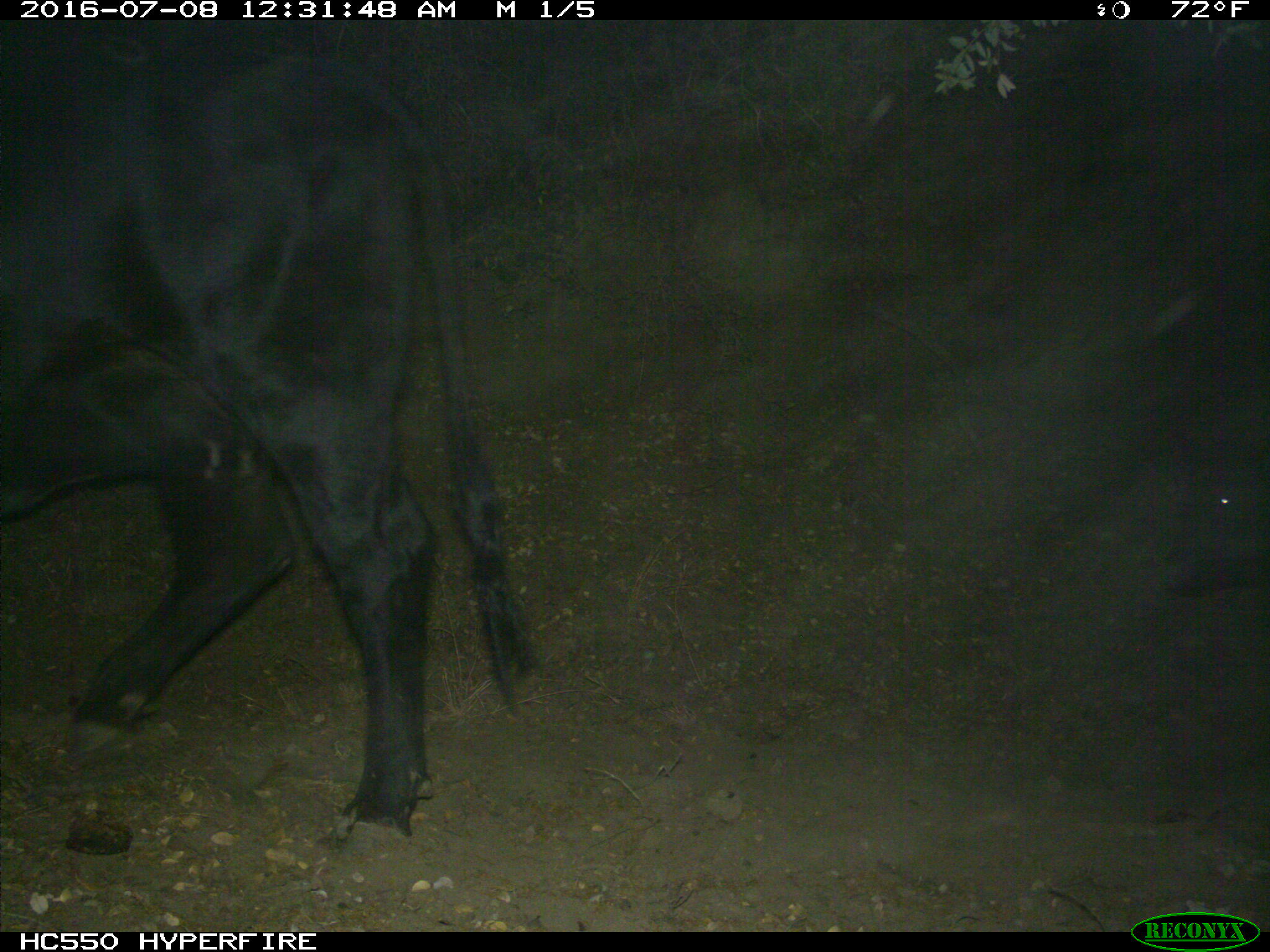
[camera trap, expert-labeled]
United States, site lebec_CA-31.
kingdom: Animalia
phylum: Chordata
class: Mammalia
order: Artiodactyla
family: Bovidae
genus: Bos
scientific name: Bos taurus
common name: domestic cow